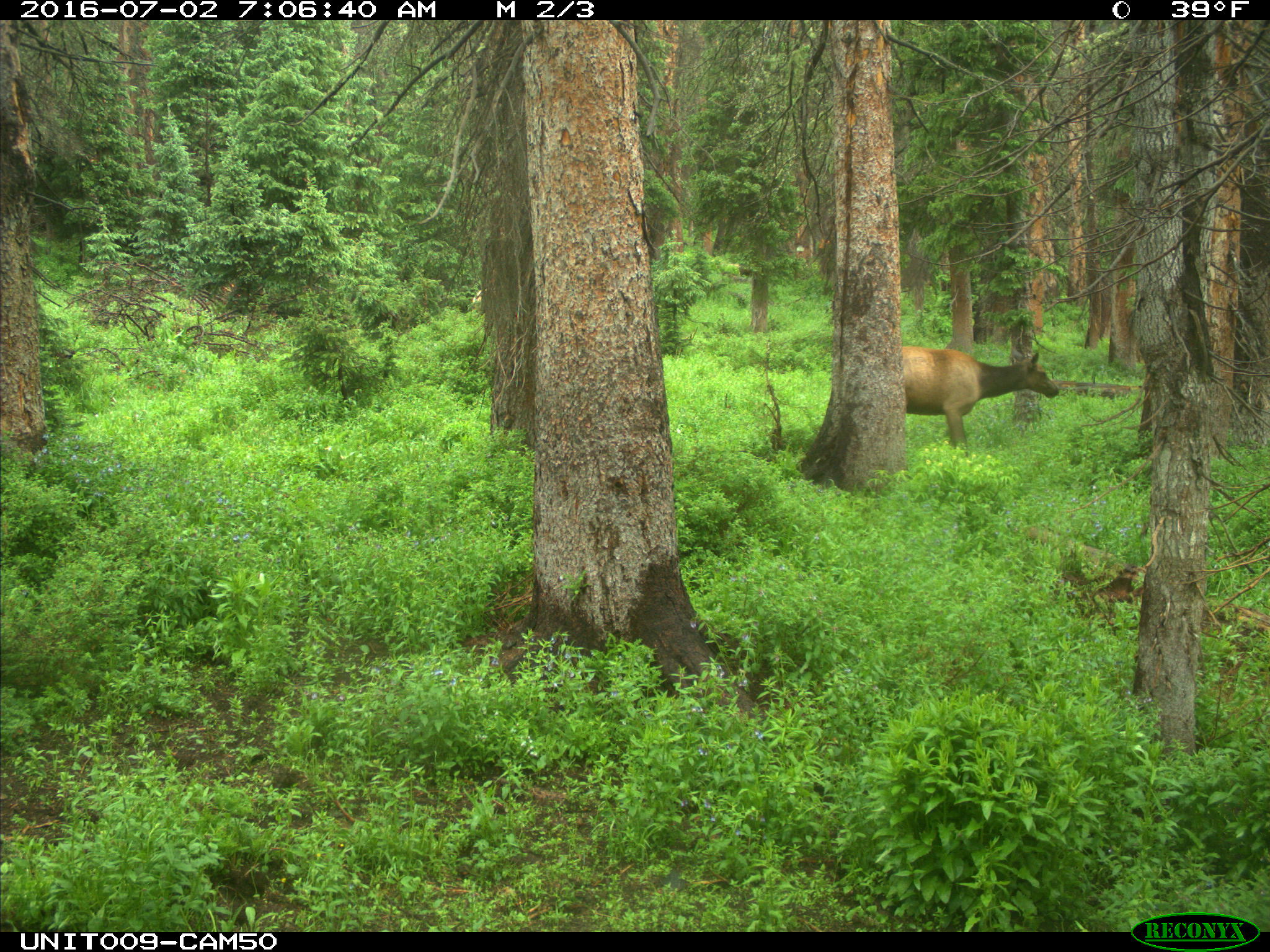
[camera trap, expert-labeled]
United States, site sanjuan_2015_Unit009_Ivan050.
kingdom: Animalia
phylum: Chordata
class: Mammalia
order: Artiodactyla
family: Cervidae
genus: Cervus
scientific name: Cervus elaphus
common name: red deer